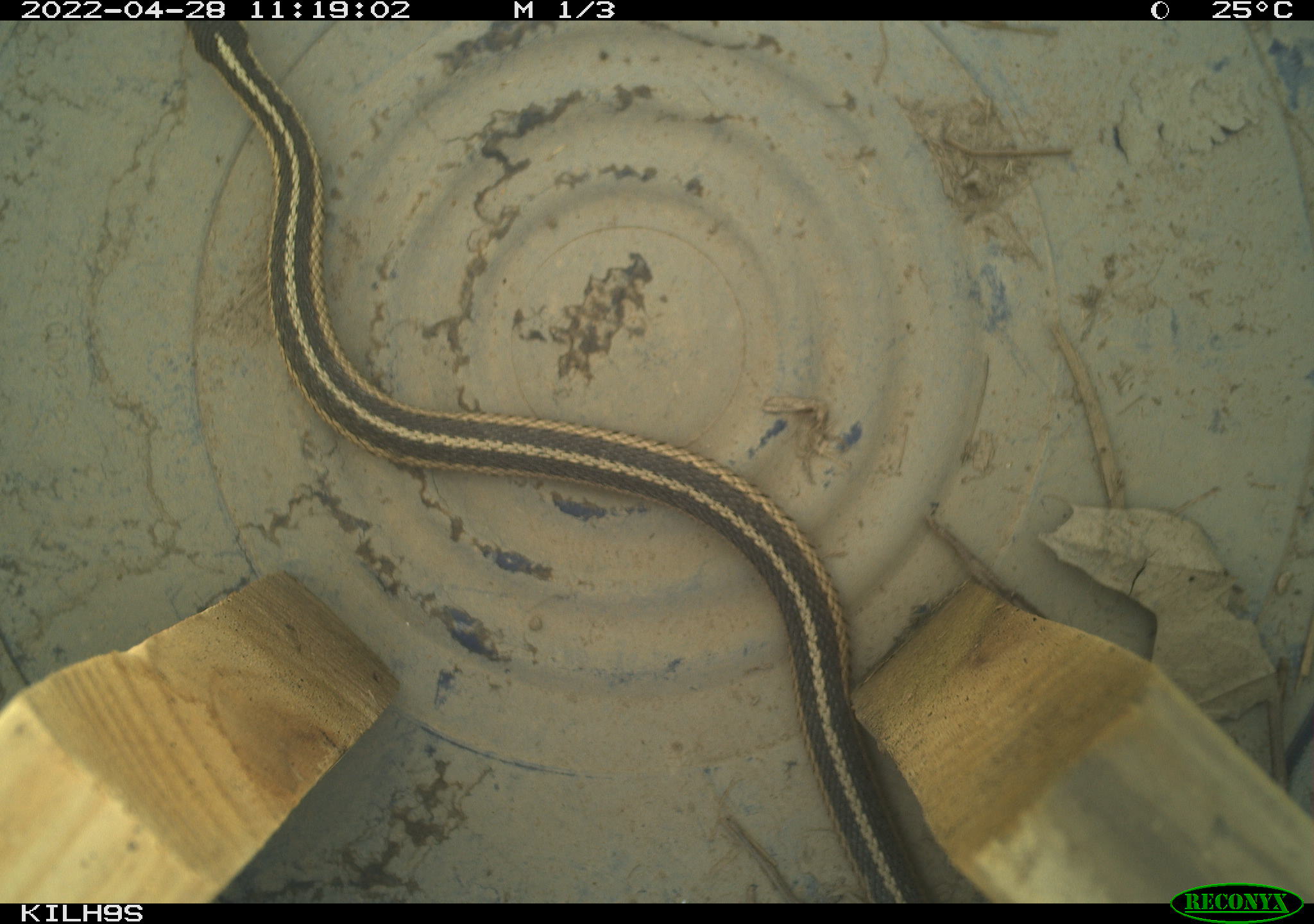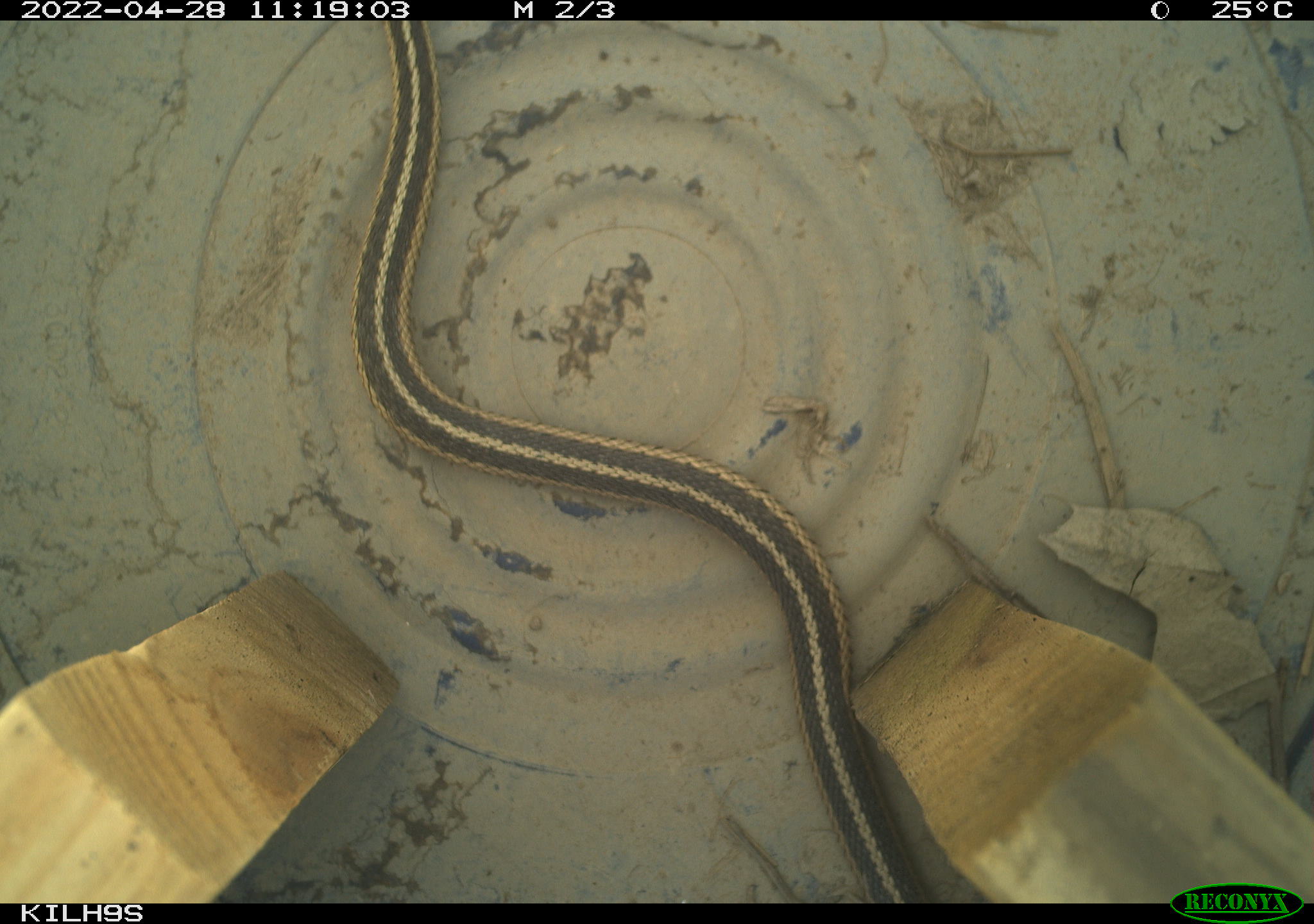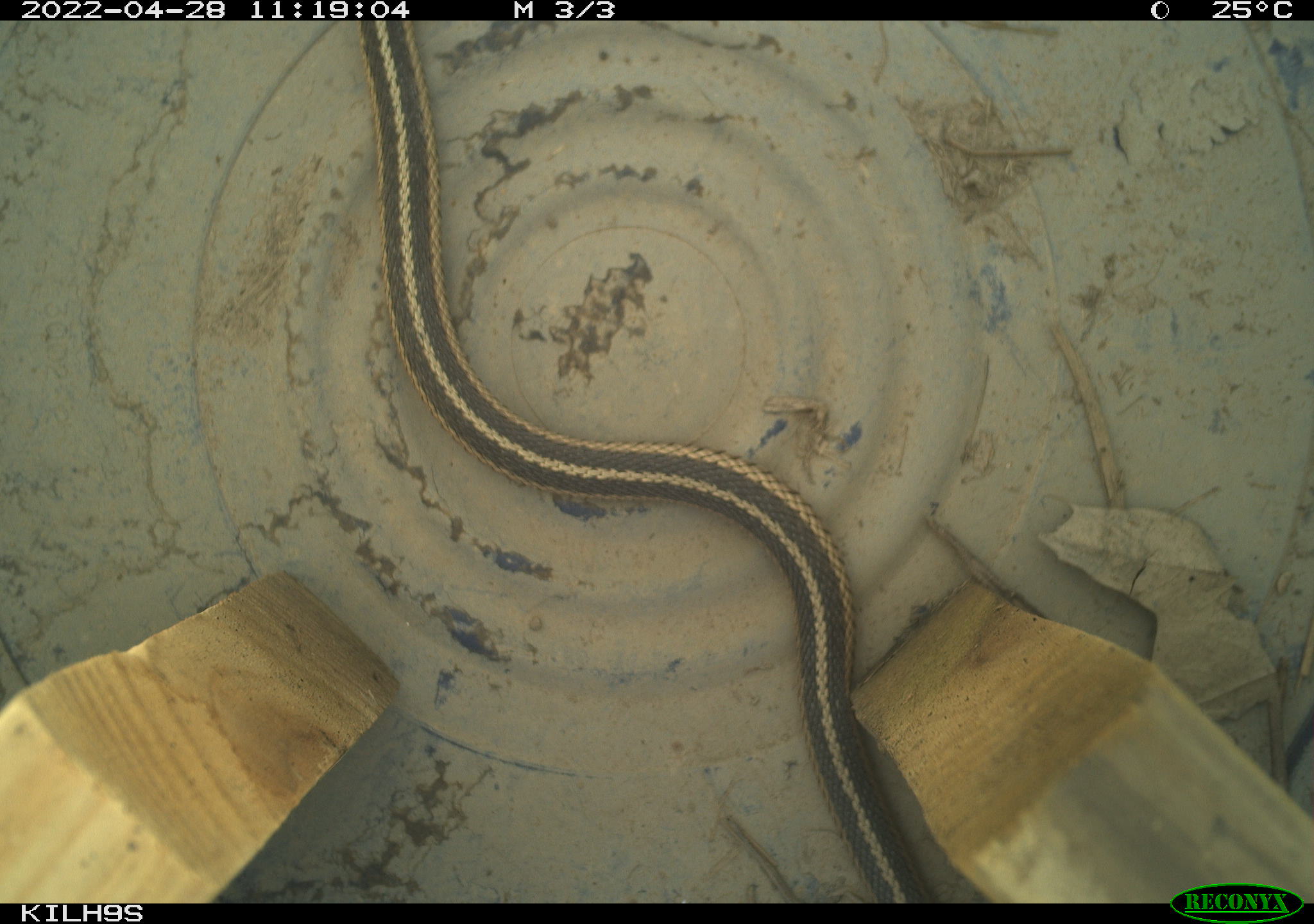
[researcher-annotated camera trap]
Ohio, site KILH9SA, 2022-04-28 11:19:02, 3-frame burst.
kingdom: Animalia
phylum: Chordata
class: Reptilia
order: Squamata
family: Colubridae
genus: Thamnophis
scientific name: Thamnophis sirtalis sirtalis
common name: eastern gartersnake